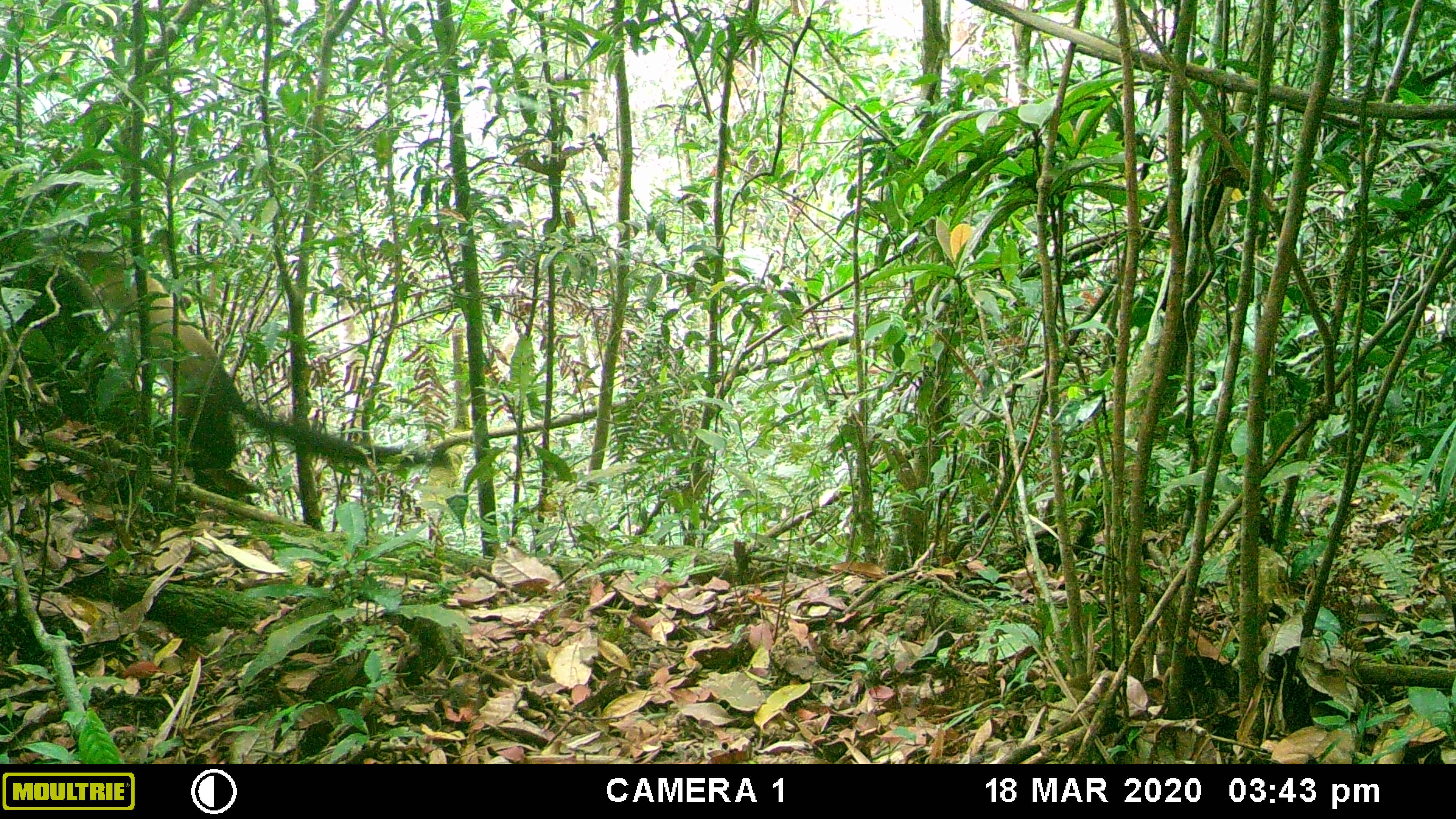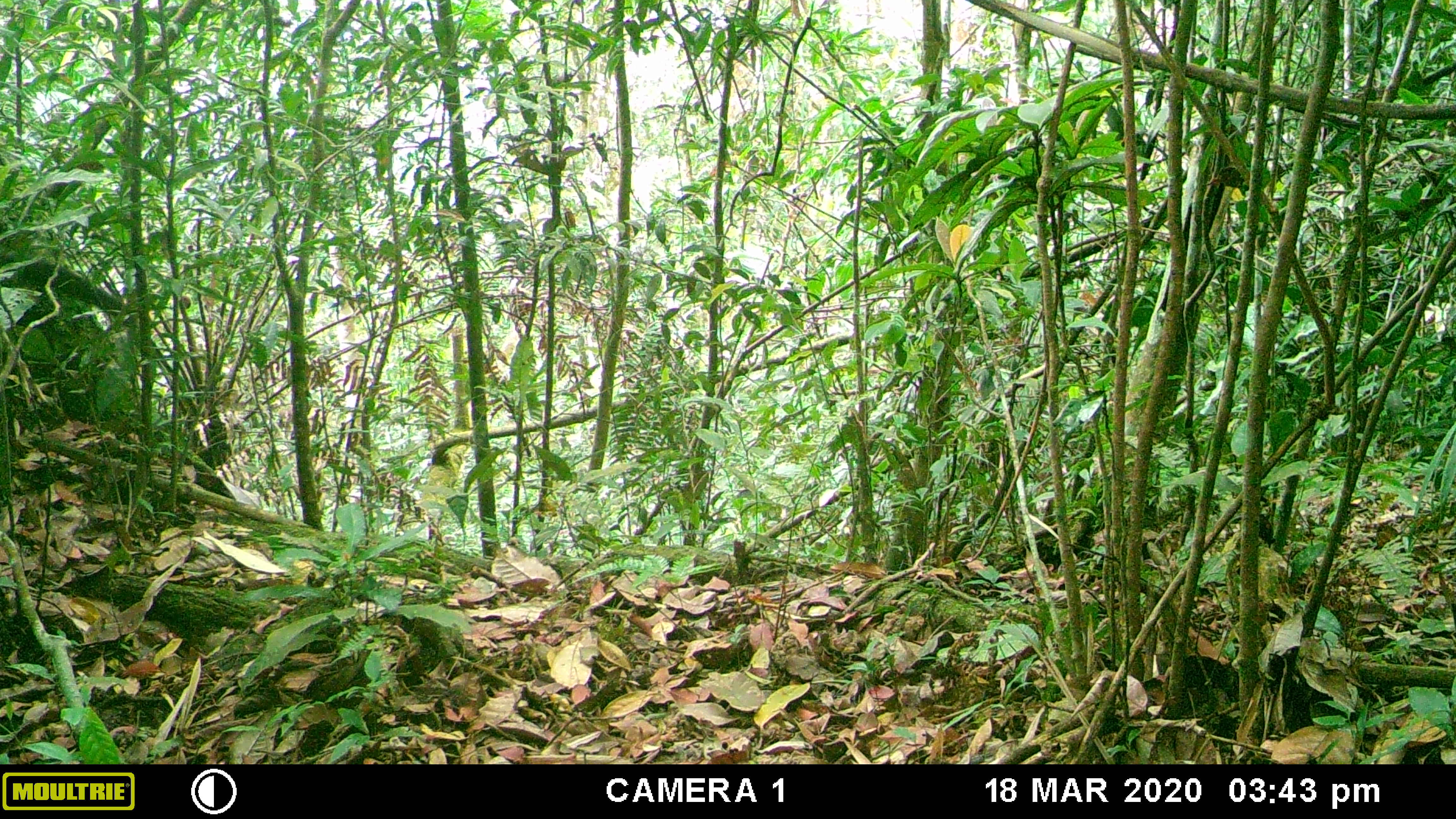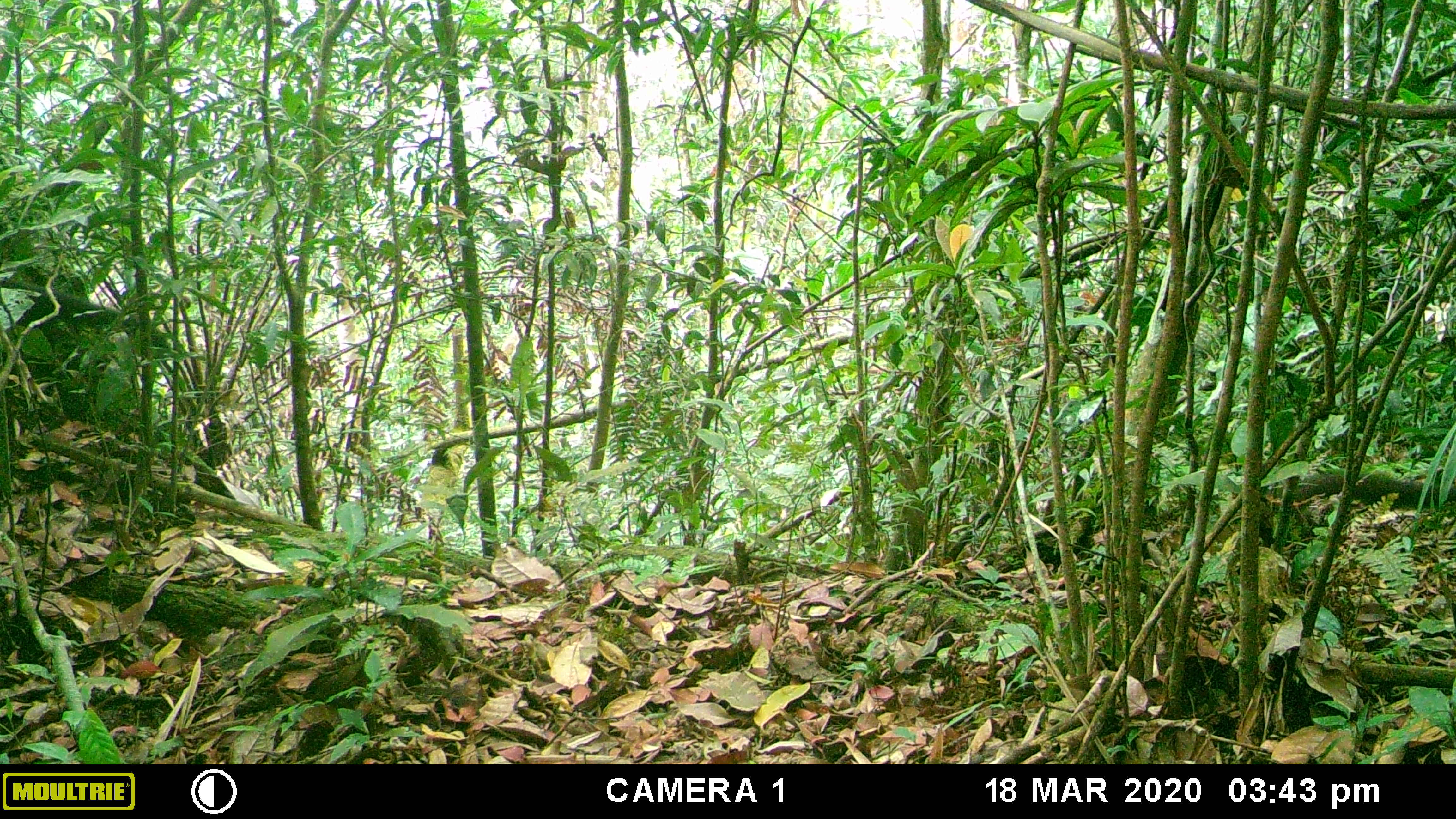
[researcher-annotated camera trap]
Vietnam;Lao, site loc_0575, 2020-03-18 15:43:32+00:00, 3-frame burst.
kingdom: Animalia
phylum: Chordata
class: Mammalia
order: Carnivora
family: Mustelidae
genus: Martes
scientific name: Martes flavigula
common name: yellow-throated marten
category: yellow throated marten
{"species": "yellow throated marten (yellow-throated marten) (Martes flavigula)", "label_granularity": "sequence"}